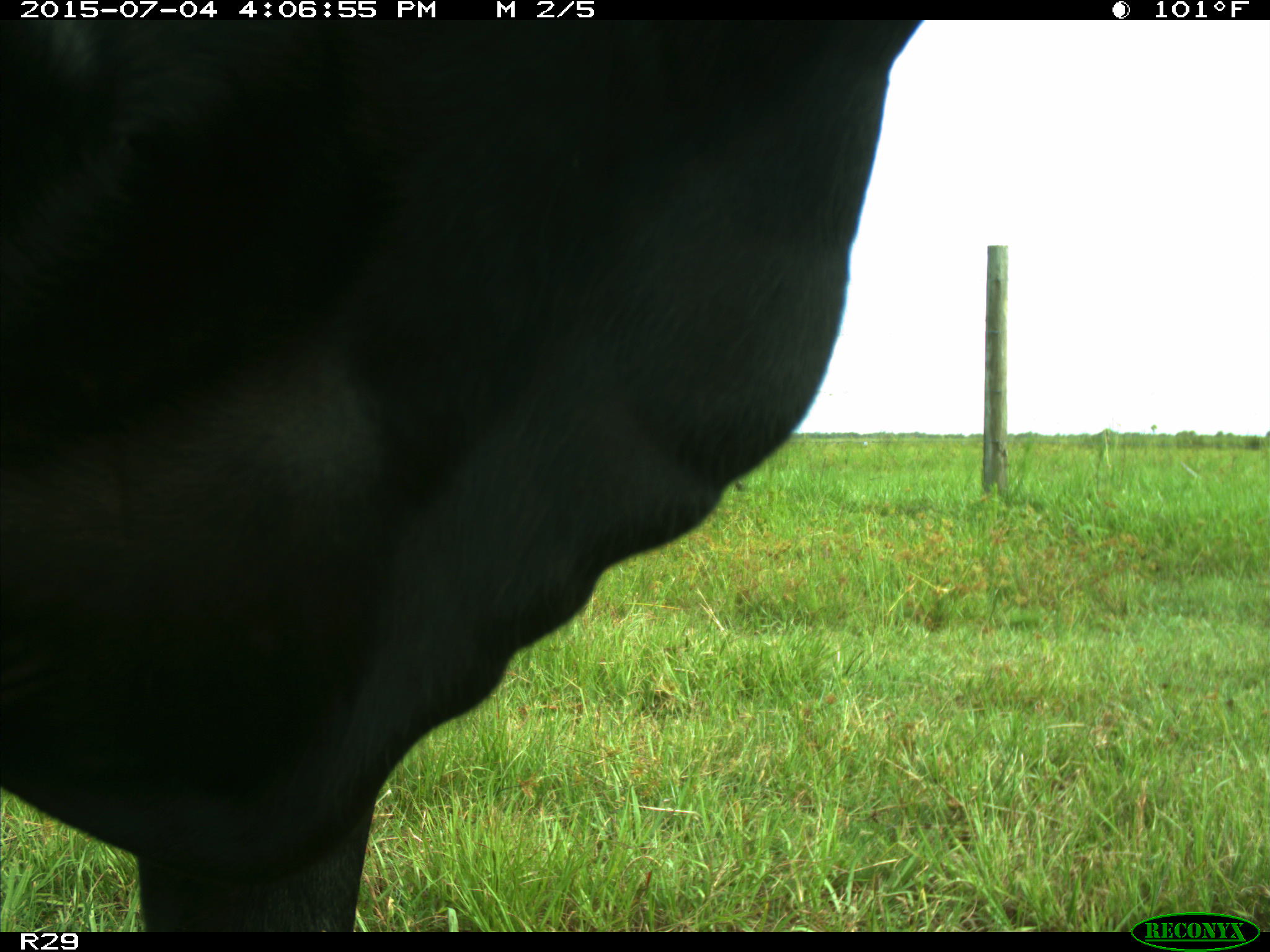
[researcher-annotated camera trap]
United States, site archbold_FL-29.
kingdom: Animalia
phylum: Chordata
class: Mammalia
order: Artiodactyla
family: Bovidae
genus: Bos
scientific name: Bos taurus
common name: domestic cow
Bos taurus (domestic cow).